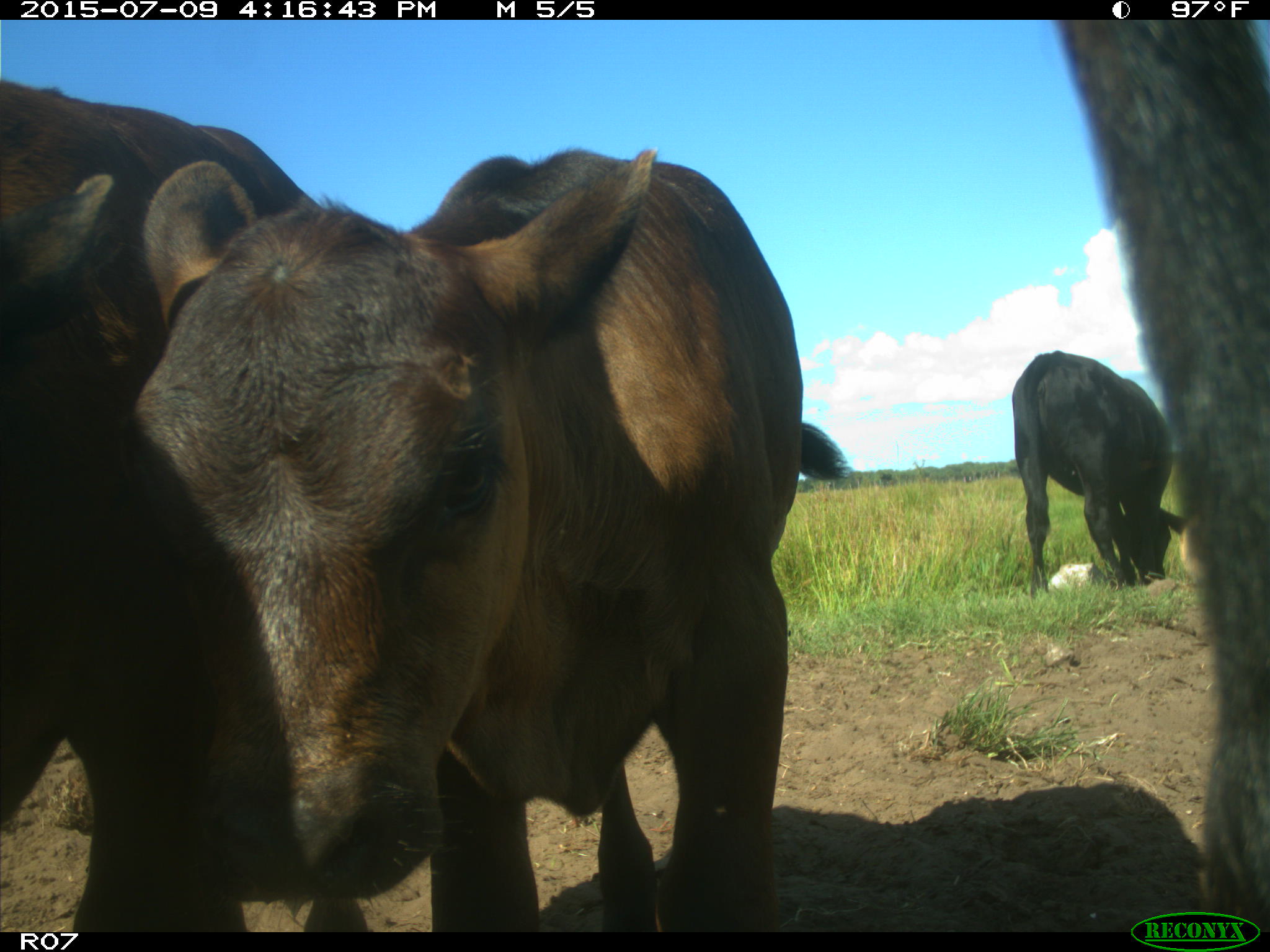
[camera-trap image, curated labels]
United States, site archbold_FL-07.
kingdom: Animalia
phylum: Chordata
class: Mammalia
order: Artiodactyla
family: Bovidae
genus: Bos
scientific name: Bos taurus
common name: domestic cow